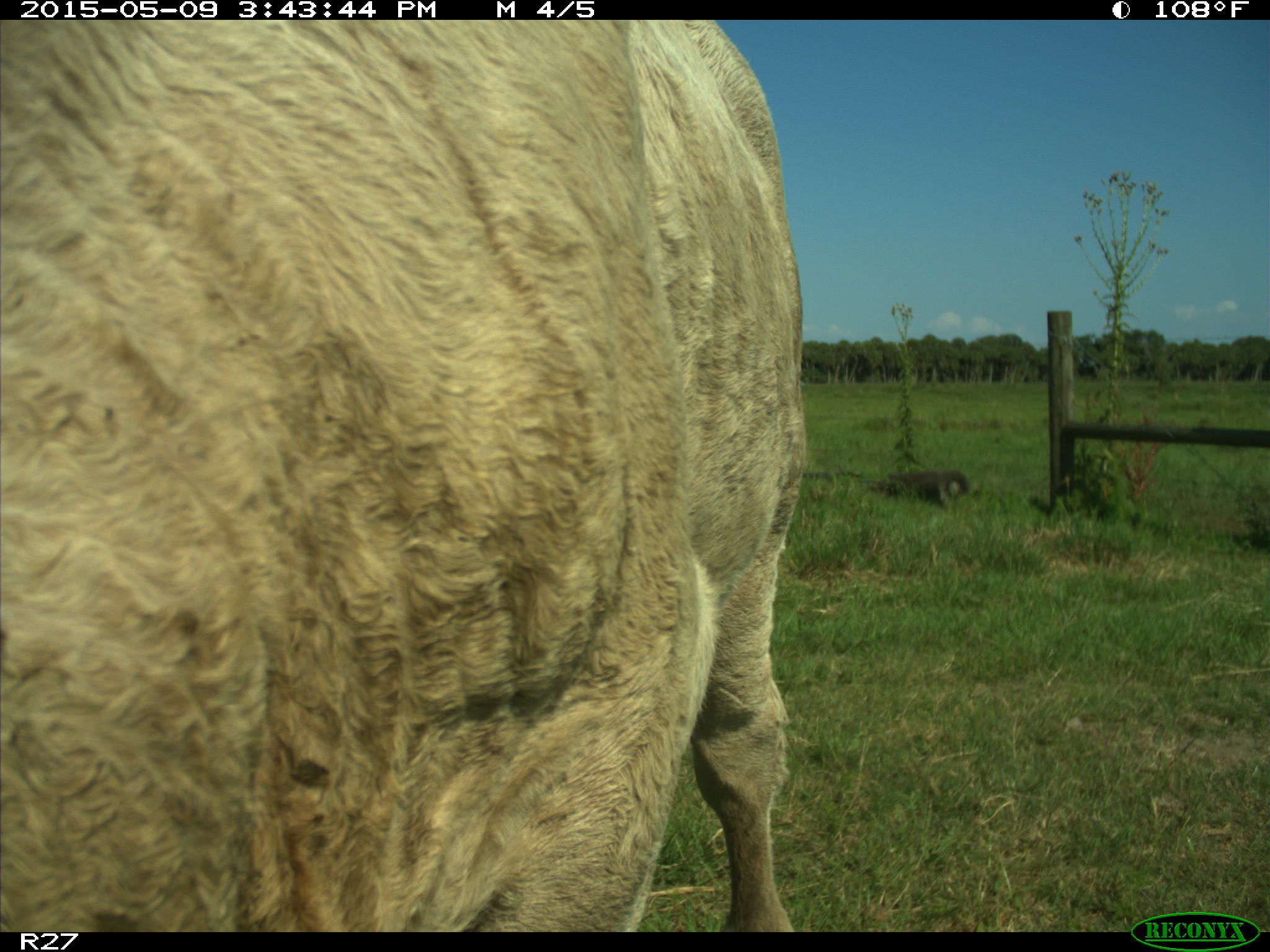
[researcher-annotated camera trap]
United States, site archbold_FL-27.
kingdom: Animalia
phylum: Chordata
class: Mammalia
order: Artiodactyla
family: Bovidae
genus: Bos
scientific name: Bos taurus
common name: domestic cow